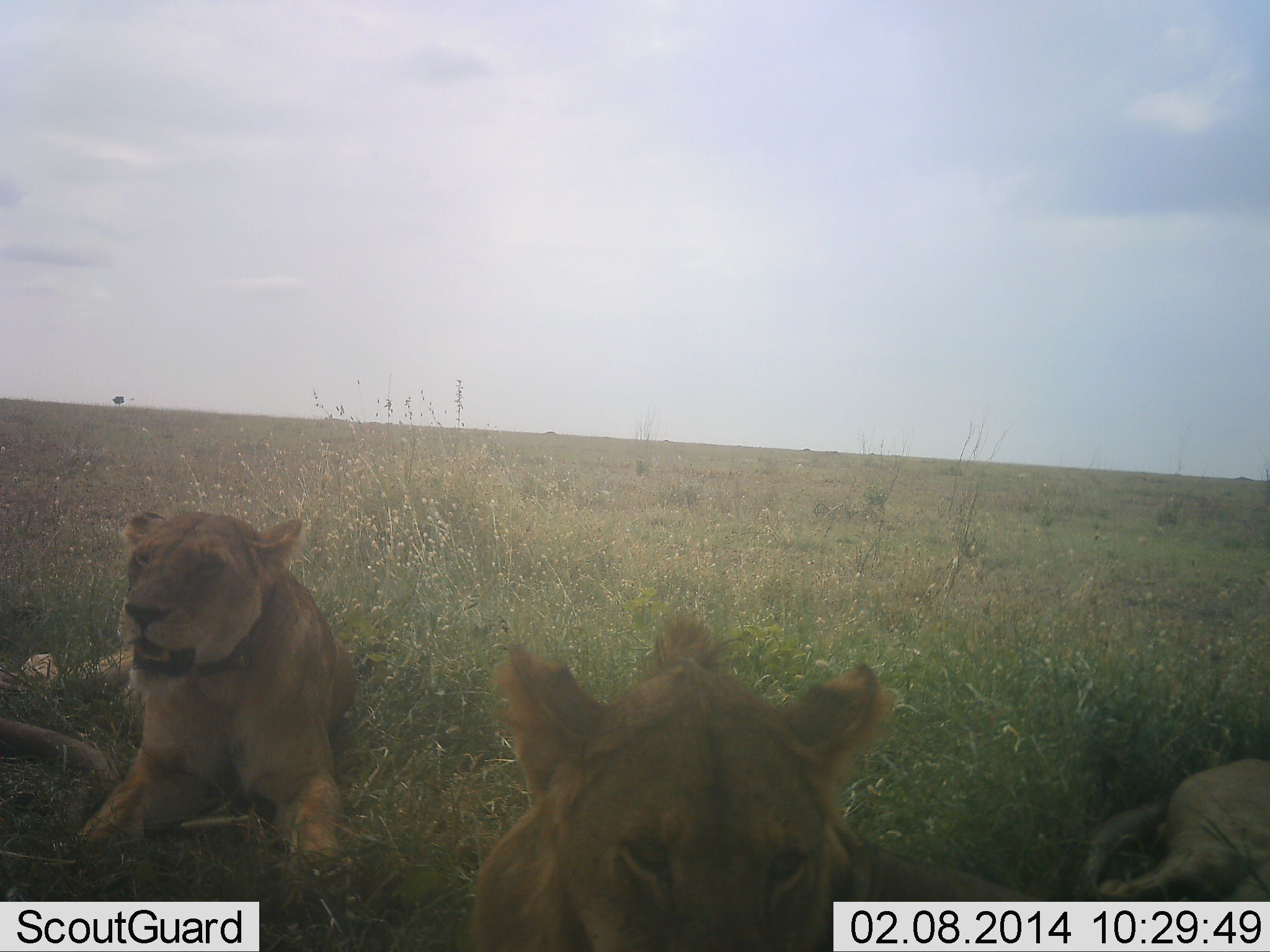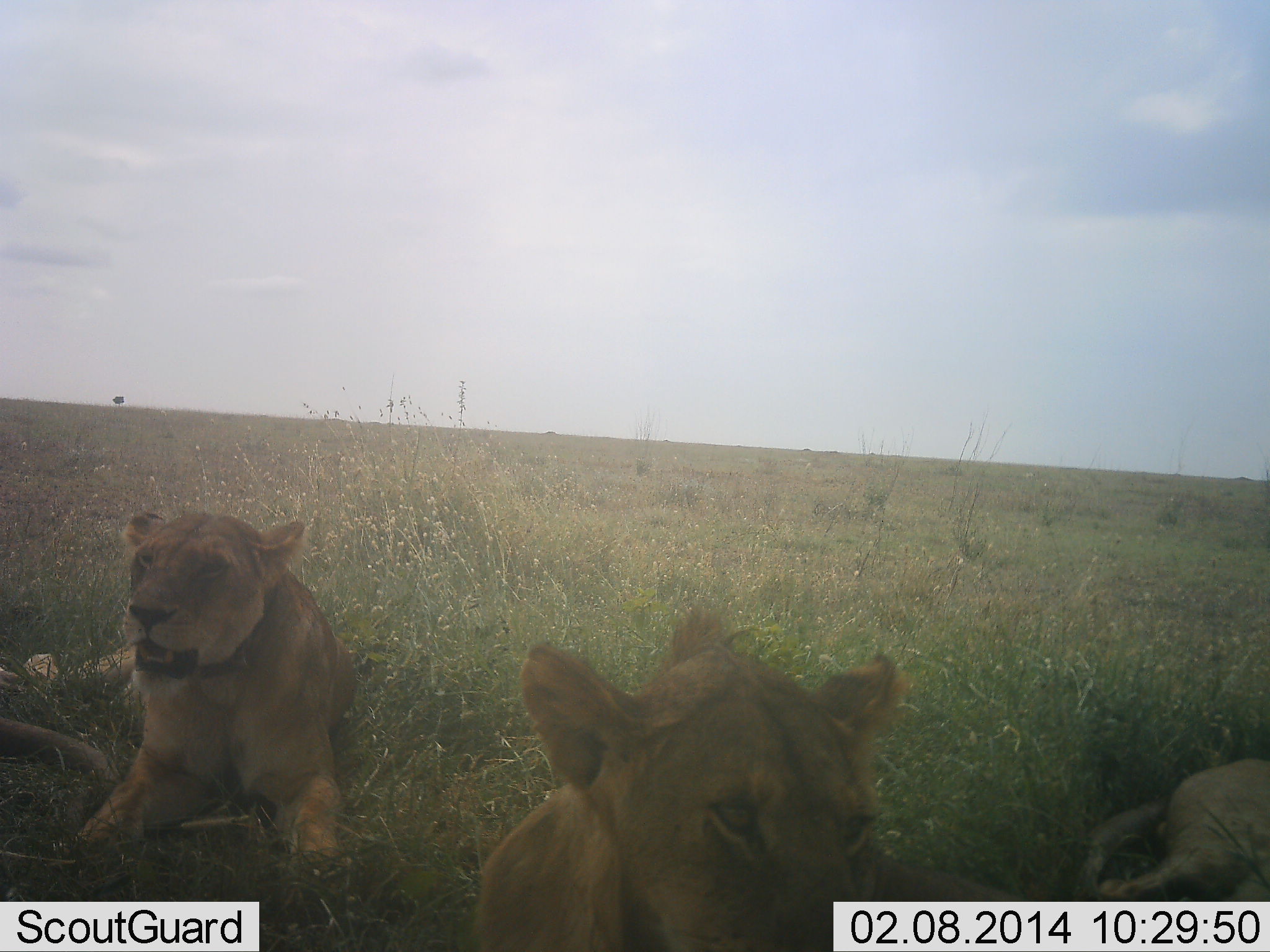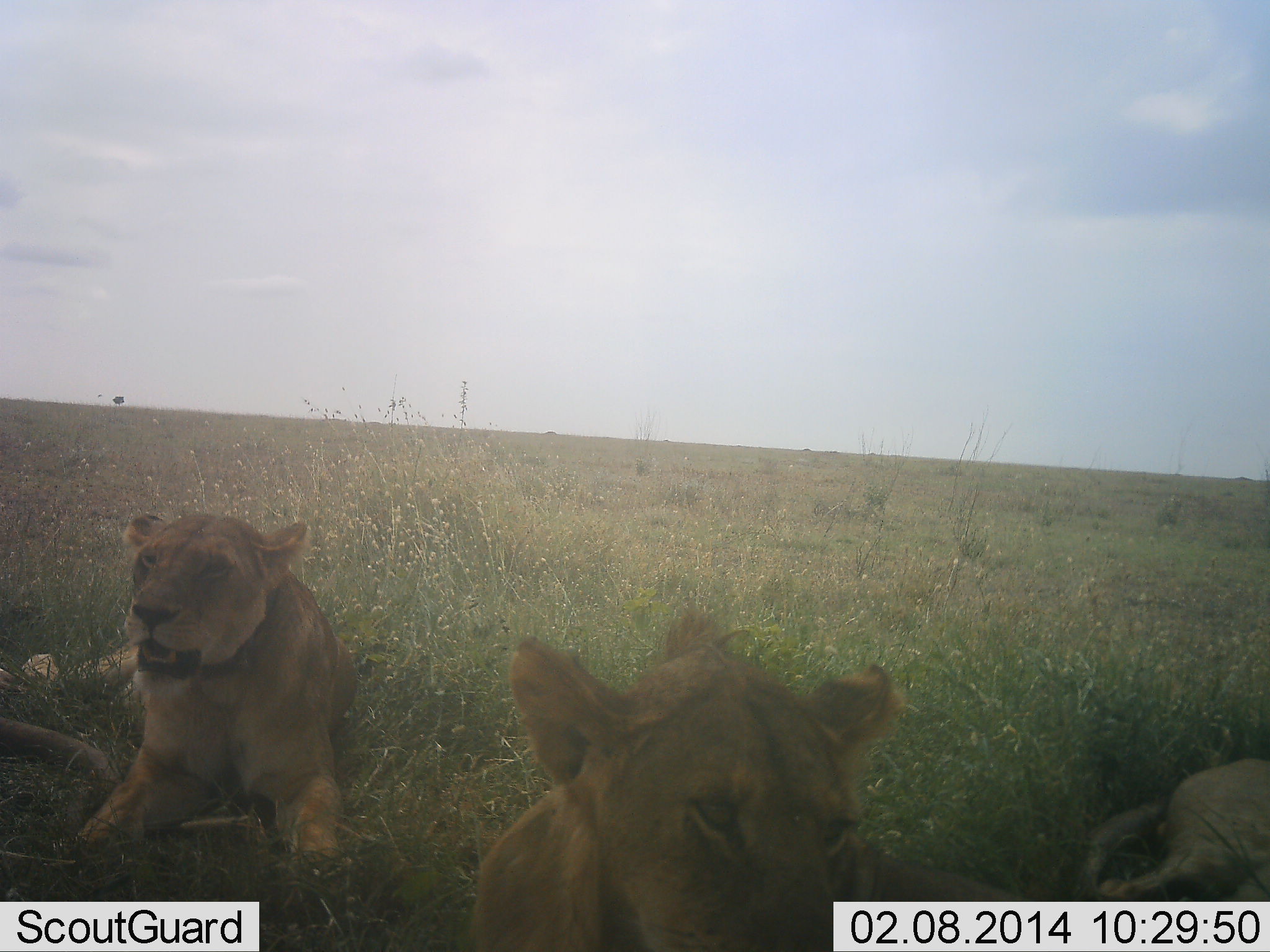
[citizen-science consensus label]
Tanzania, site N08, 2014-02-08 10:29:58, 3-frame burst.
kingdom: Animalia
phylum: Chordata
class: Mammalia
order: Carnivora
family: Felidae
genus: Panthera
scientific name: Panthera leo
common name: lion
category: lionfemale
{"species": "lionfemale (lion) (Panthera leo)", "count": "3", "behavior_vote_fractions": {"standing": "0%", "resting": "100%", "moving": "0%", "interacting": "0%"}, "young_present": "20%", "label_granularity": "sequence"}